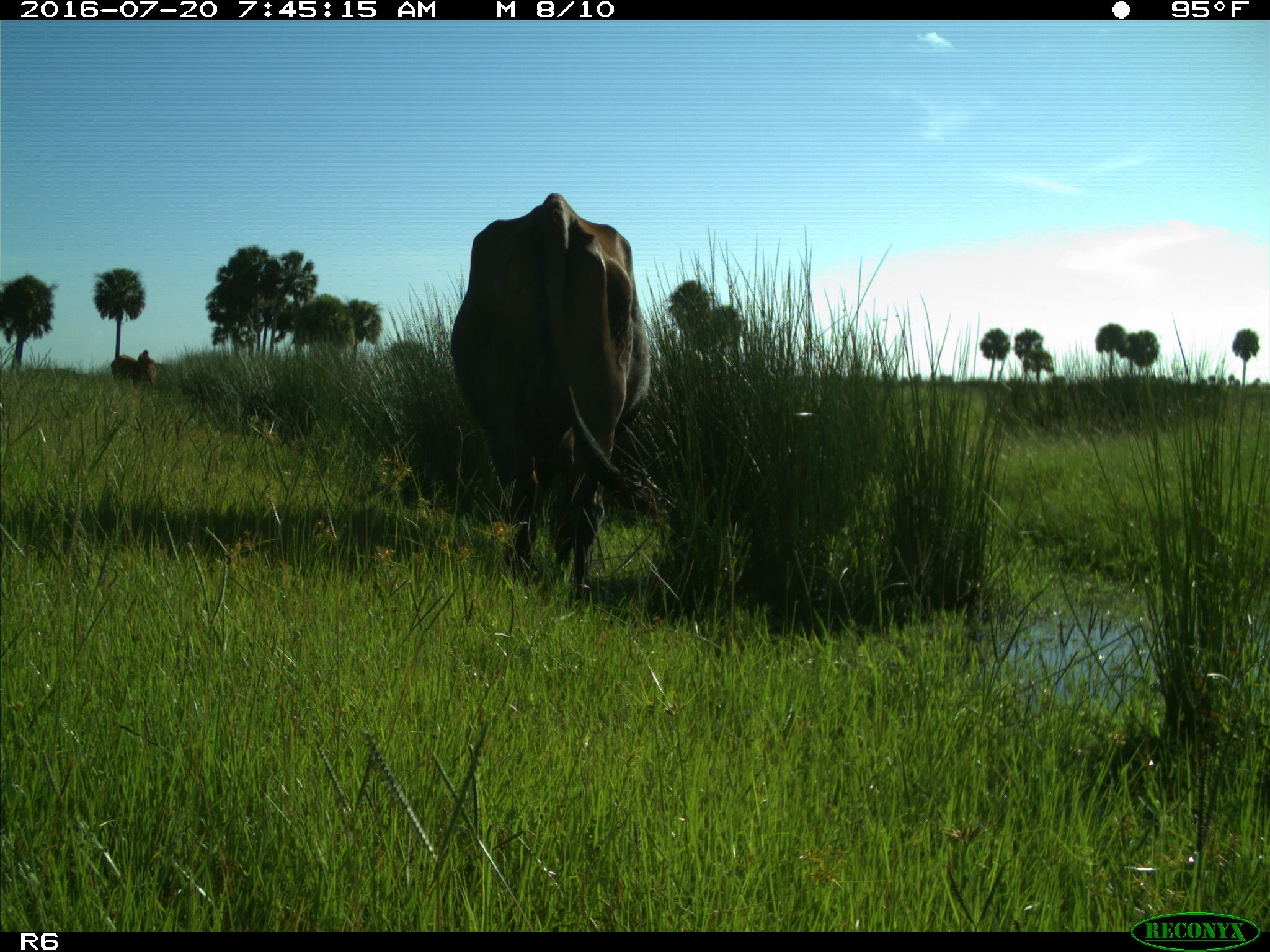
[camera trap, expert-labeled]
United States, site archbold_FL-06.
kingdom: Animalia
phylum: Chordata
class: Mammalia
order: Artiodactyla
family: Bovidae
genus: Bos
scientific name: Bos taurus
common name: domestic cow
Bos taurus (domestic cow).